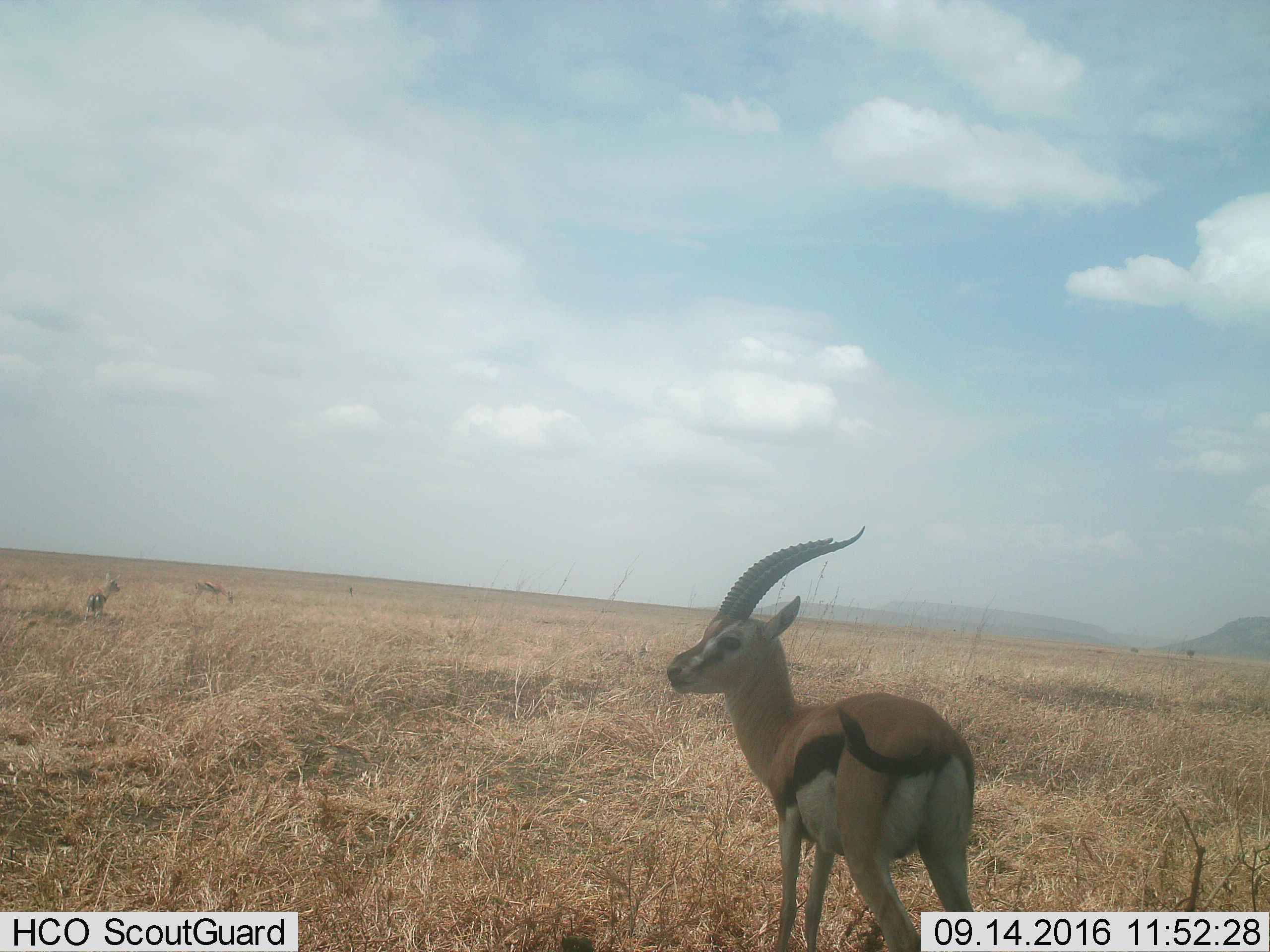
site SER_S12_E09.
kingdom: Animalia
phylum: Chordata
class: Mammalia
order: Artiodactyla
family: Bovidae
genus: Eudorcas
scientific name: Eudorcas thomsonii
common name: thomson's gazelle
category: gazellethomsons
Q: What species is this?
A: Gazellethomsons (thomson's gazelle) (Eudorcas thomsonii).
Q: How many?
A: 3.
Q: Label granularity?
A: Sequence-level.